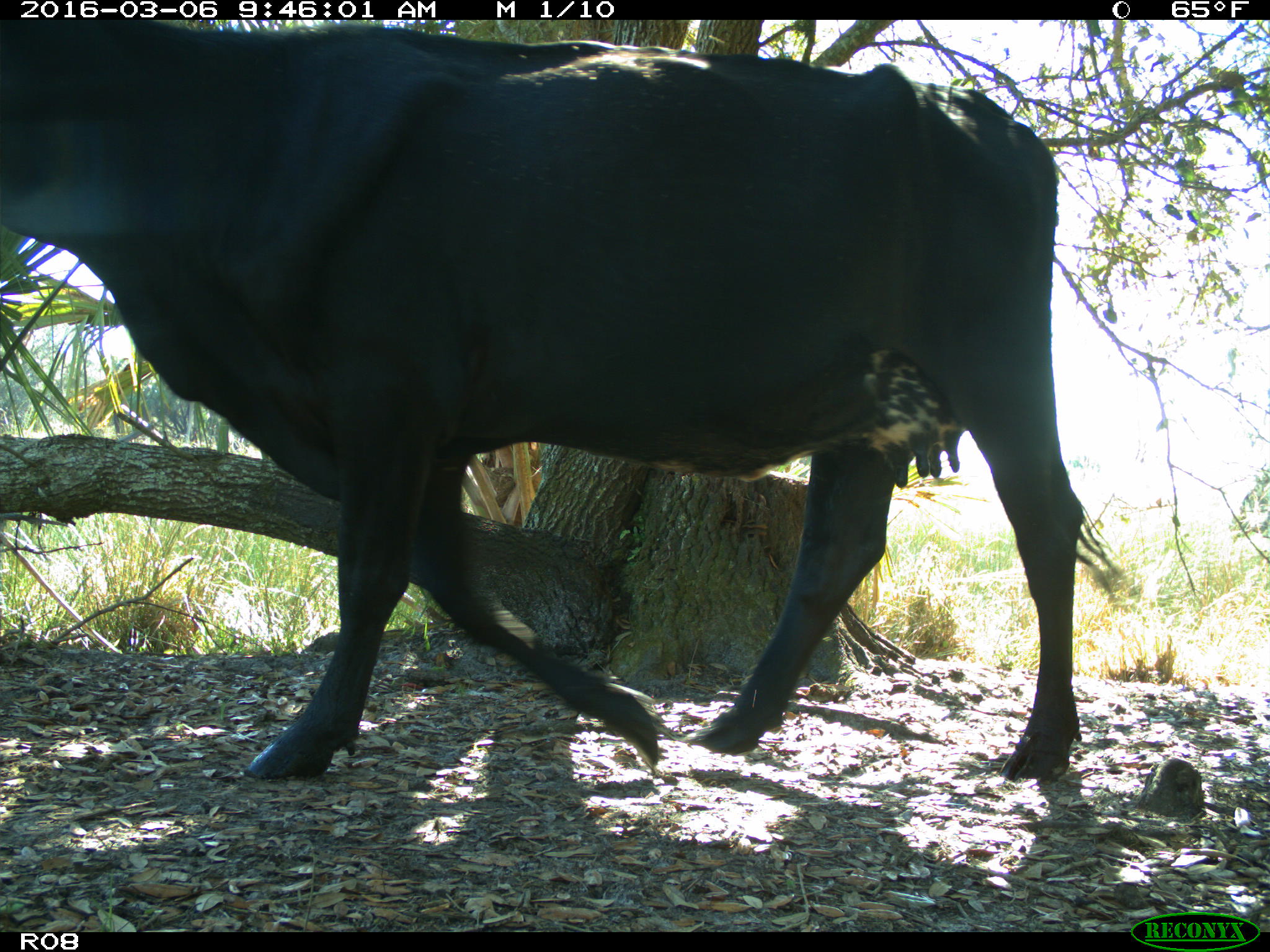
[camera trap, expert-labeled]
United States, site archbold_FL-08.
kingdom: Animalia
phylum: Chordata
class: Mammalia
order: Artiodactyla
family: Bovidae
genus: Bos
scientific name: Bos taurus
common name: domestic cow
Bos taurus (domestic cow).